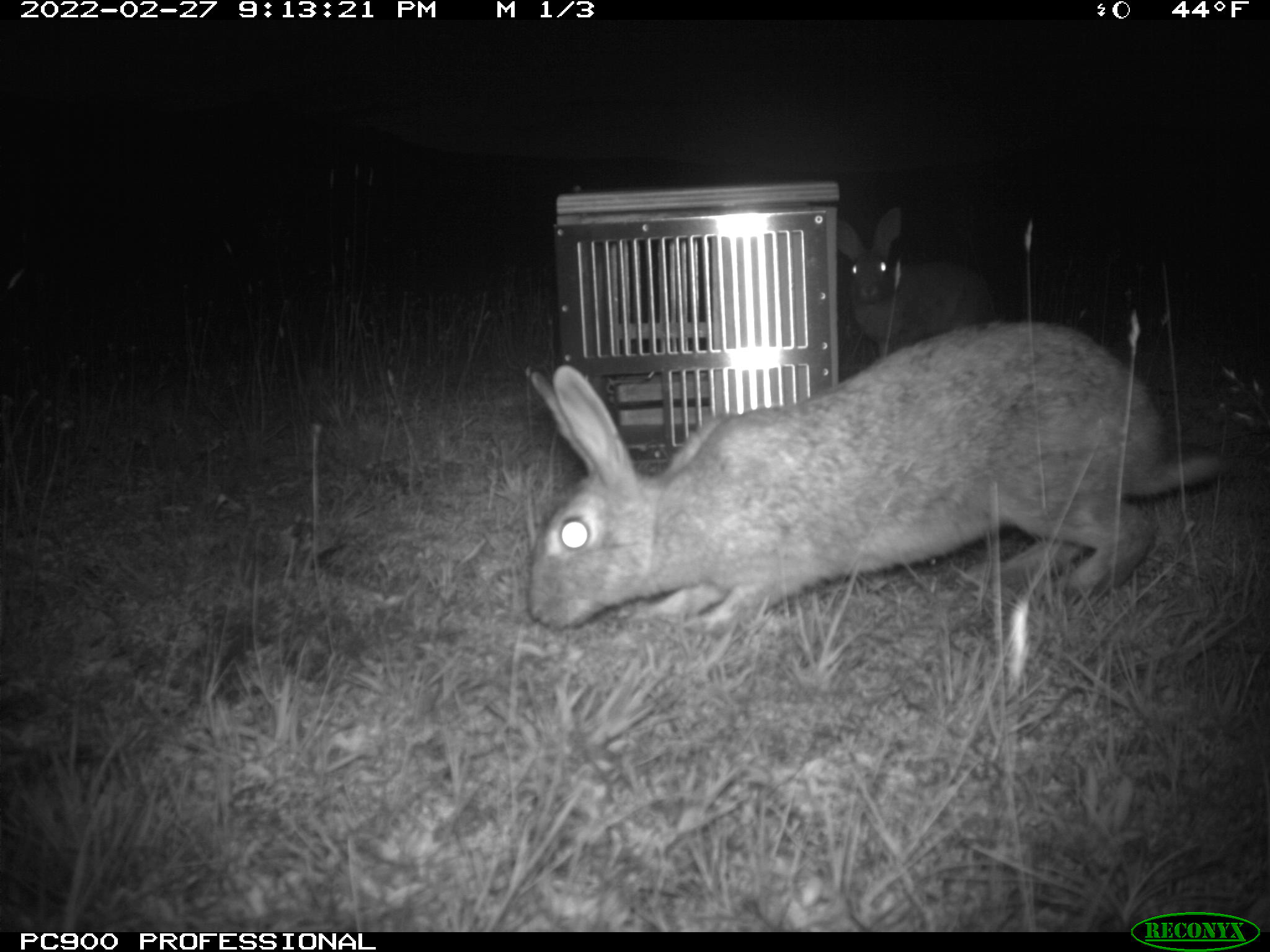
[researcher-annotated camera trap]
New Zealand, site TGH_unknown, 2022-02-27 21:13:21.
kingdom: Animalia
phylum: Chordata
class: Mammalia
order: Lagomorpha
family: Leporidae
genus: Oryctolagus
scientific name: Oryctolagus cuniculus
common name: european rabbit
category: rabbit